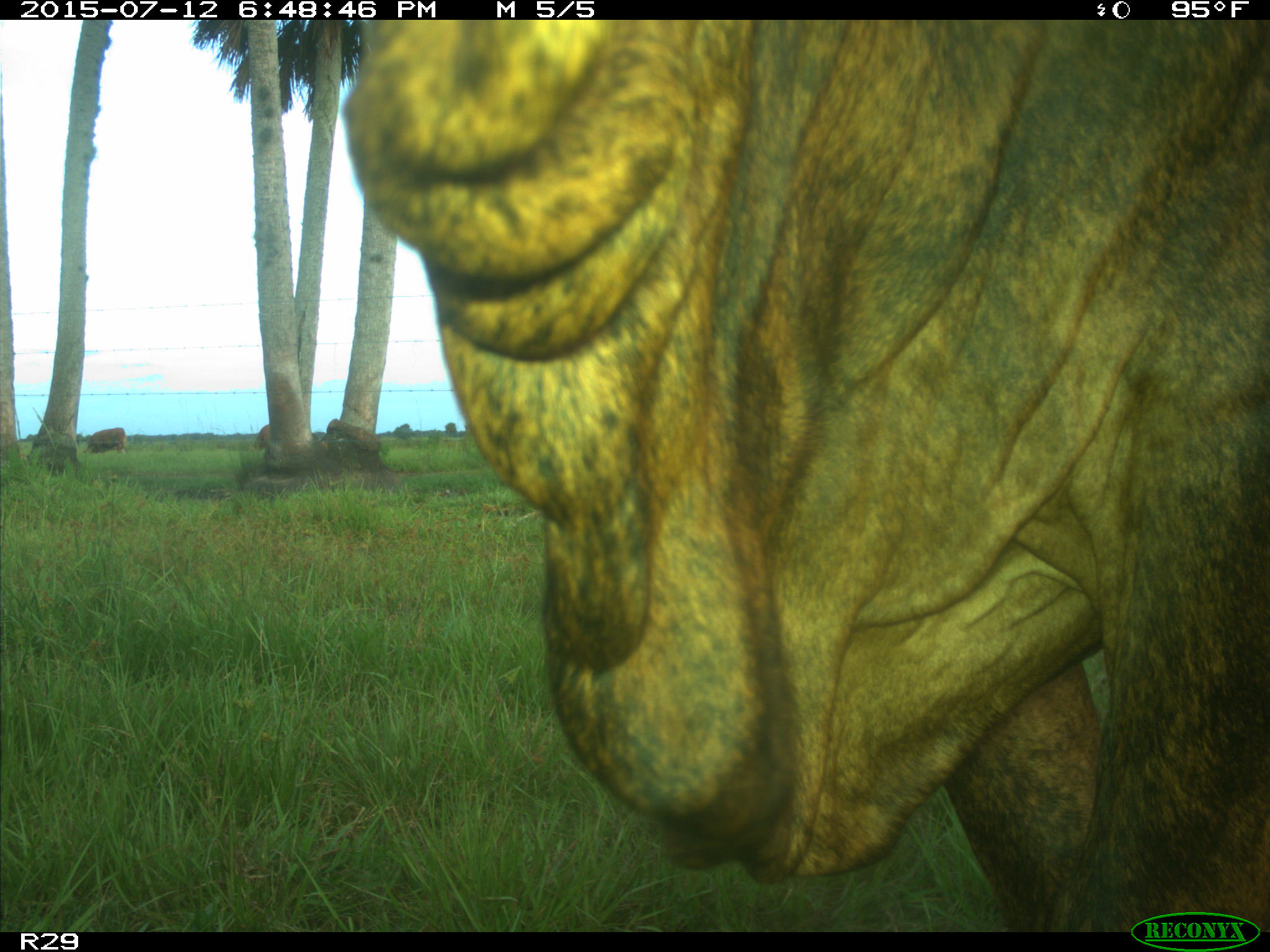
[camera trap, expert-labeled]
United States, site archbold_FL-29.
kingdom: Animalia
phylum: Chordata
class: Mammalia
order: Artiodactyla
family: Bovidae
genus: Bos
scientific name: Bos taurus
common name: domestic cow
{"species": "Bos taurus (domestic cow)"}